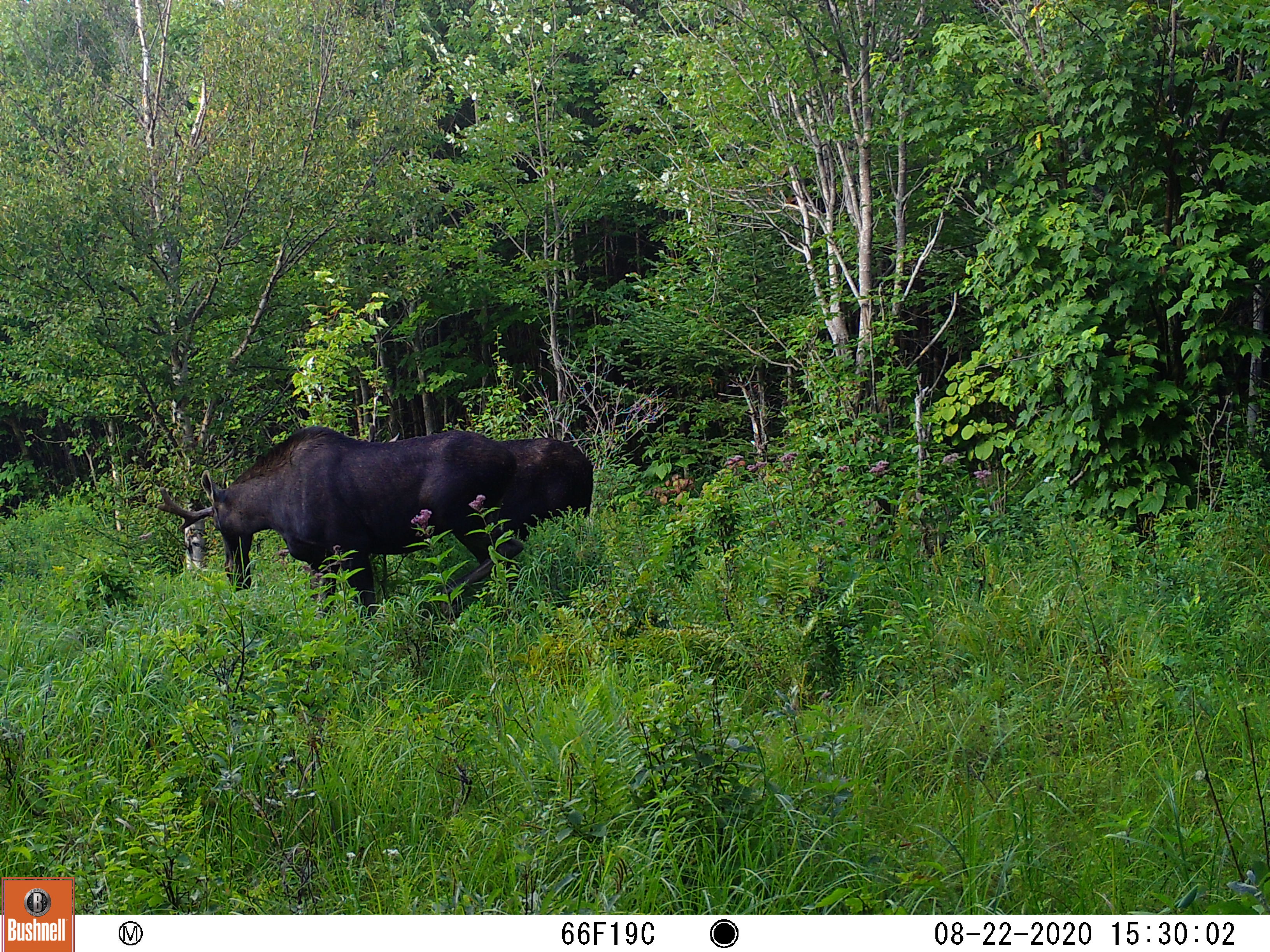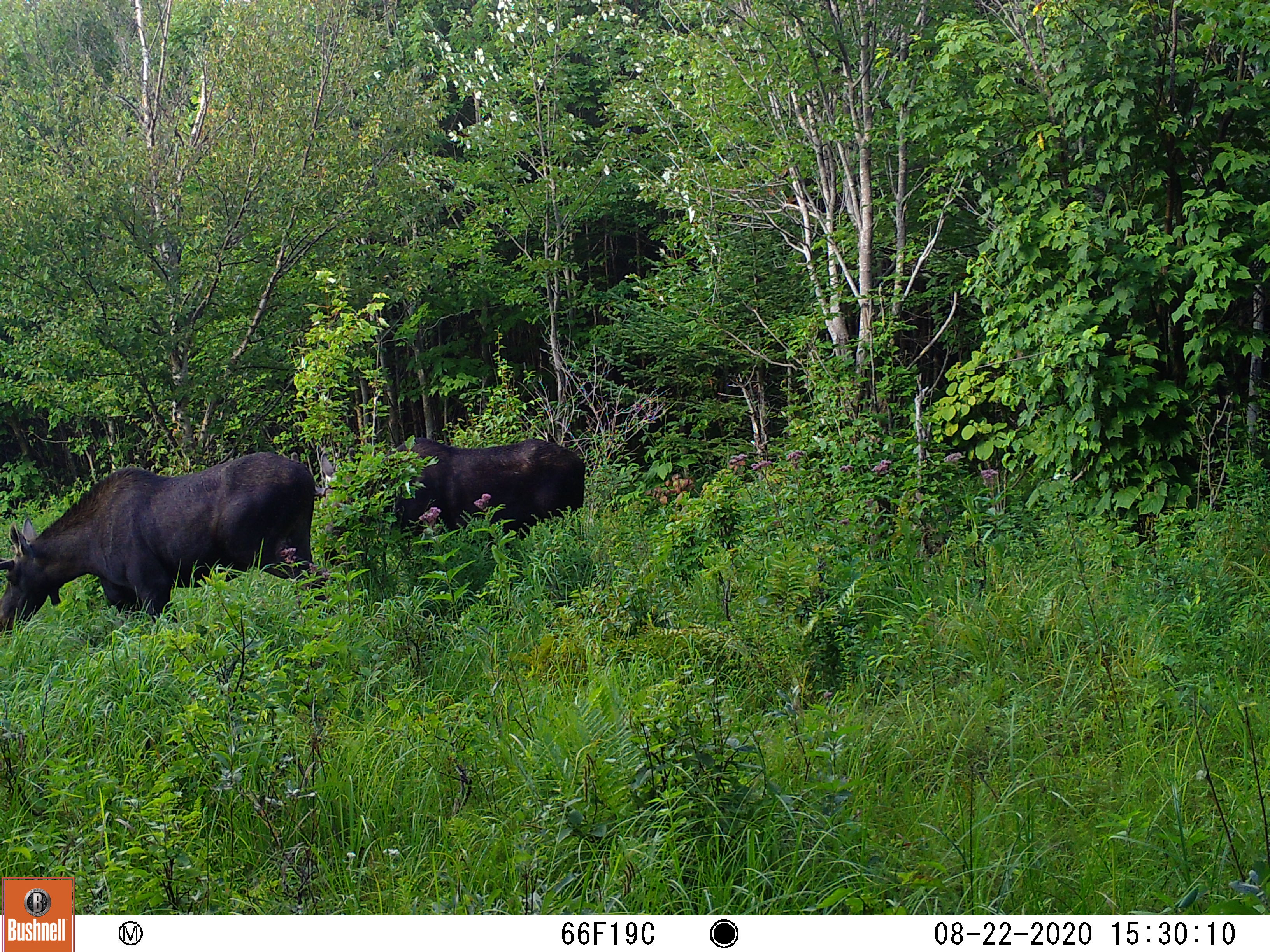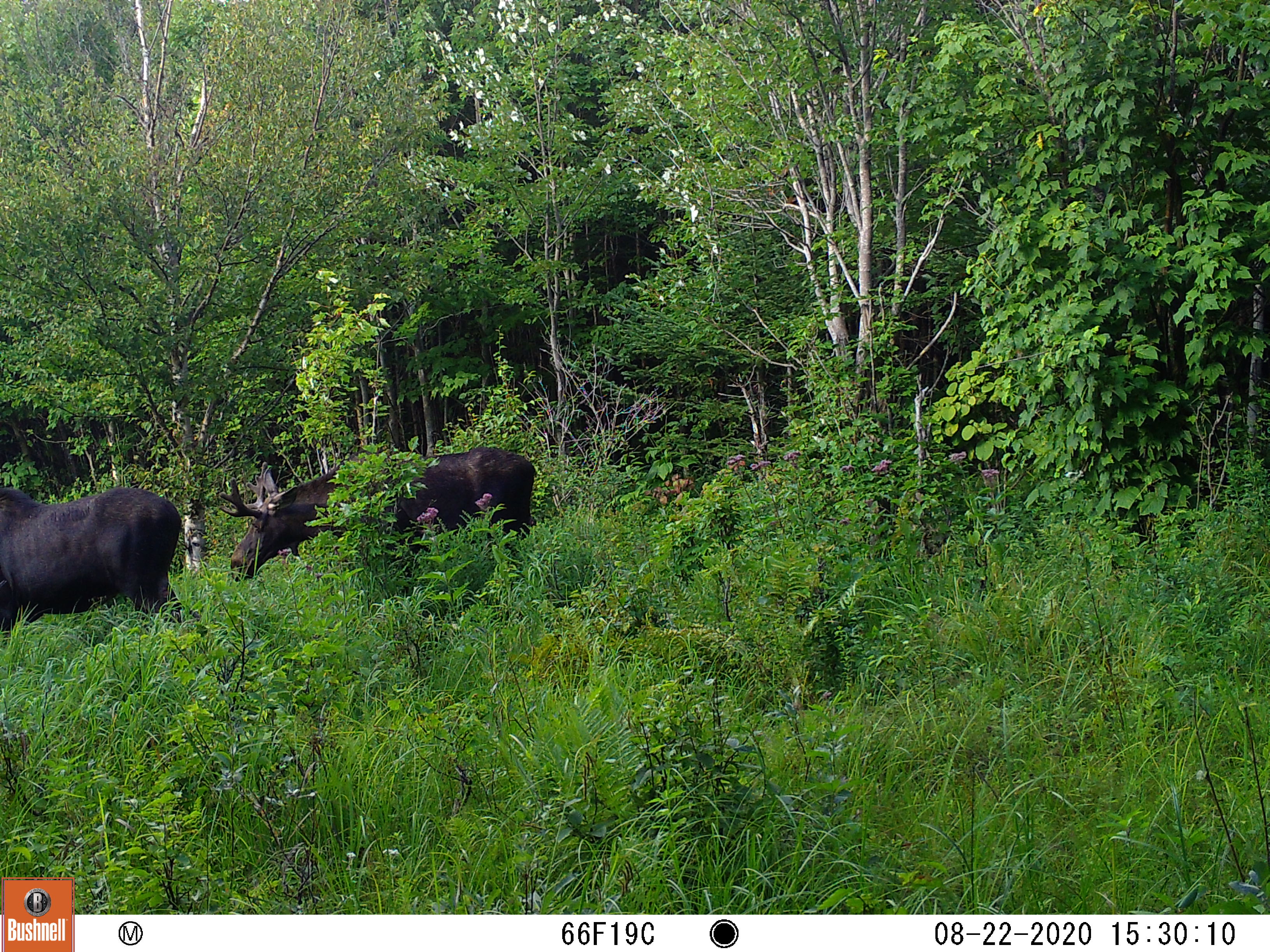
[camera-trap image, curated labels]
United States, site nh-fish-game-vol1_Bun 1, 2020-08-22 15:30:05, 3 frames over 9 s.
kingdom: Animalia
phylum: Chordata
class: Mammalia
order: Artiodactyla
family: Cervidae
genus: Alces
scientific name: Alces alces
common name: moose